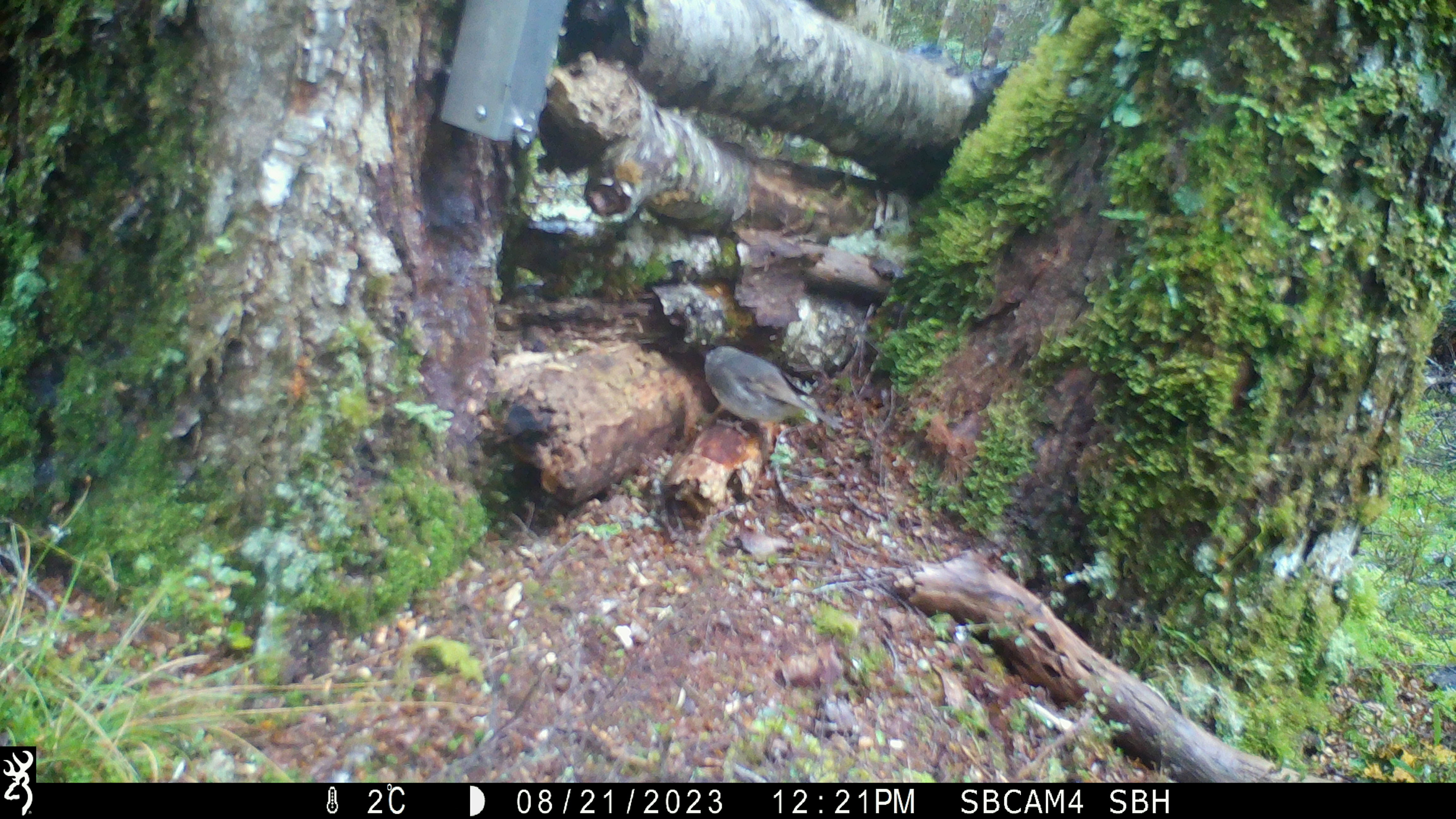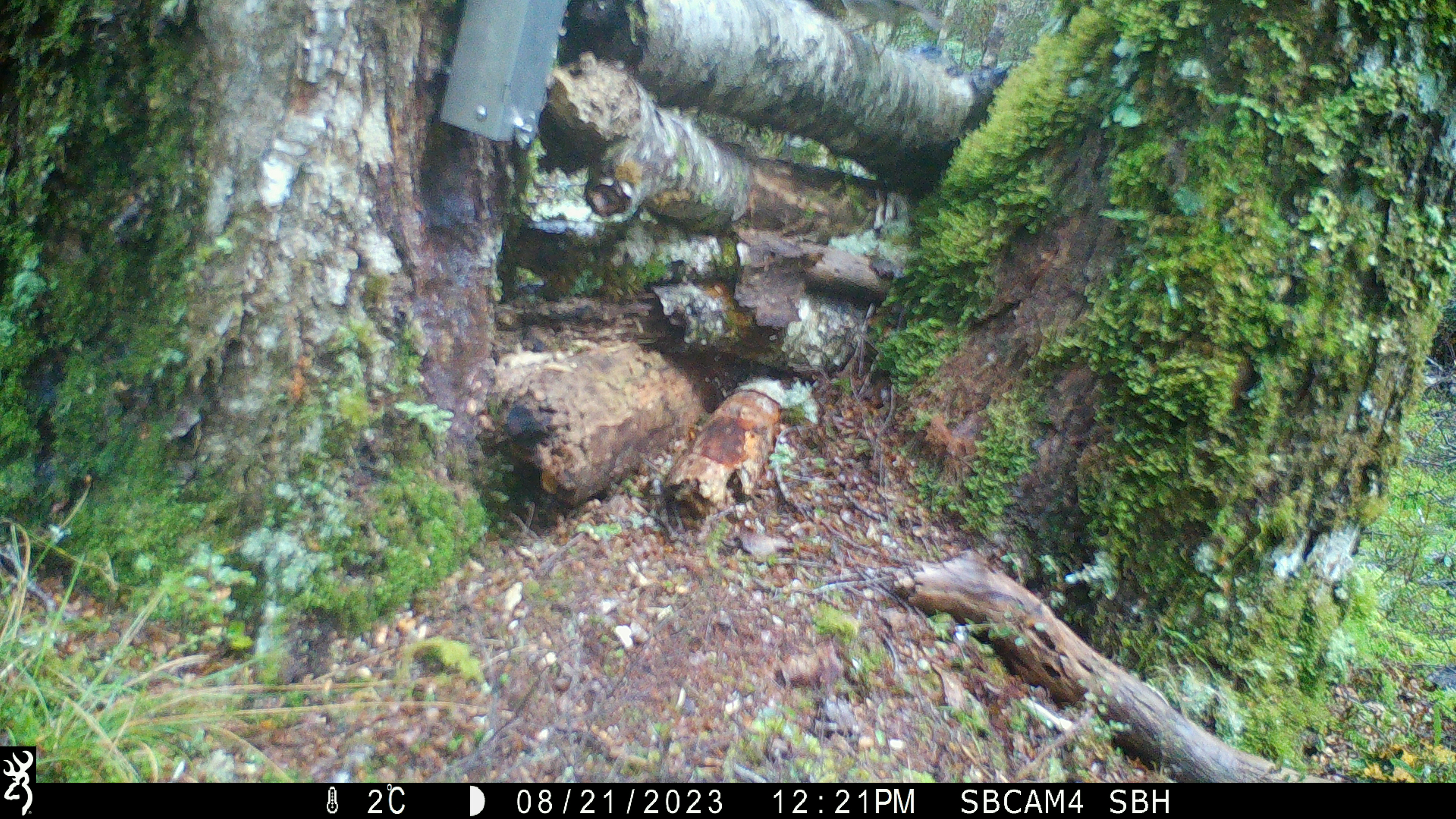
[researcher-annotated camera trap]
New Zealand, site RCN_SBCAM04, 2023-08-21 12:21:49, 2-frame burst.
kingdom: Animalia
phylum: Chordata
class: Aves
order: Passeriformes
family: Petroicidae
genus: Petroica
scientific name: Petroica australis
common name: new zealand robin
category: robin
Robin (new zealand robin) (Petroica australis).